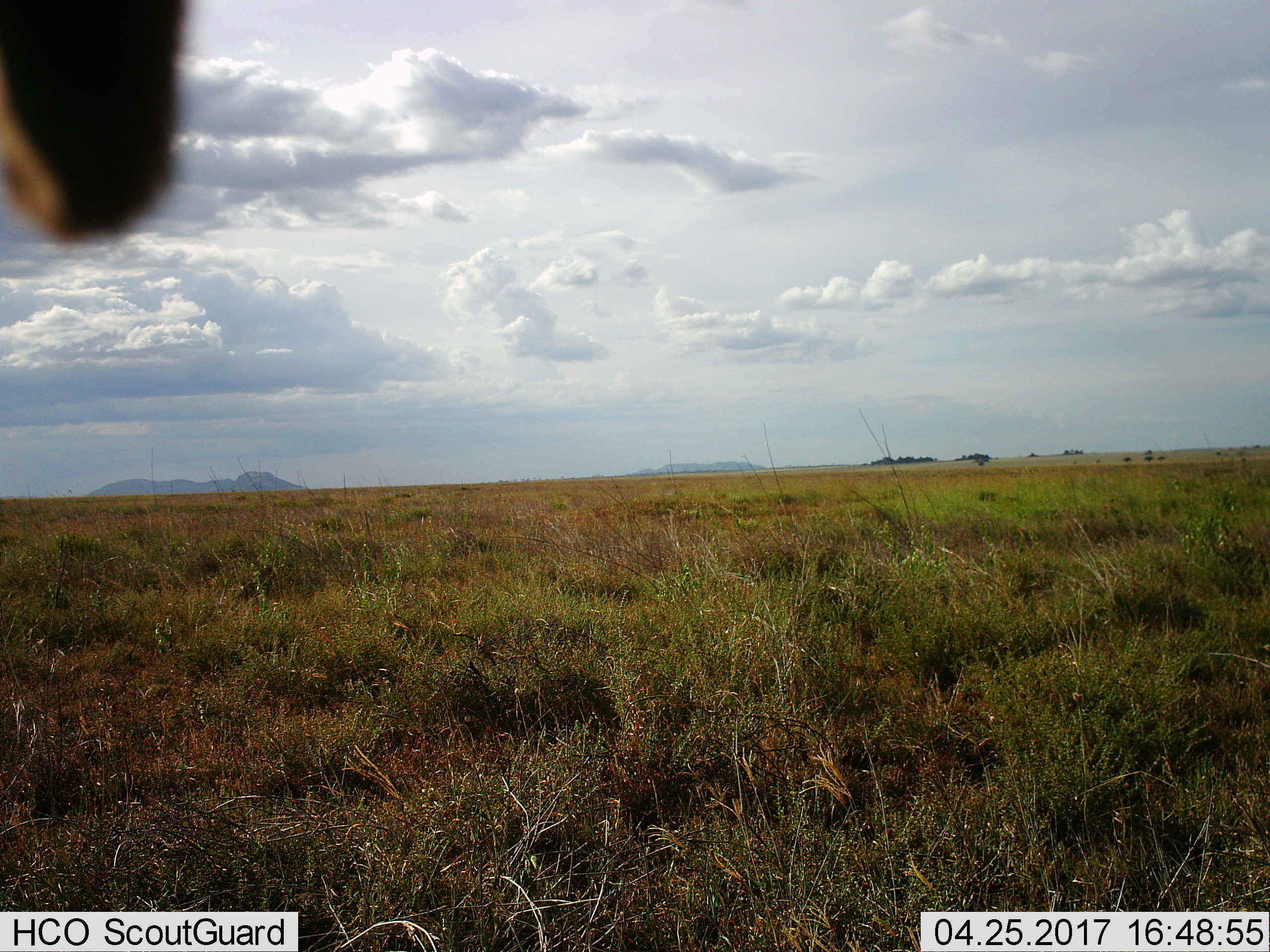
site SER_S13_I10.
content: unidentified animal